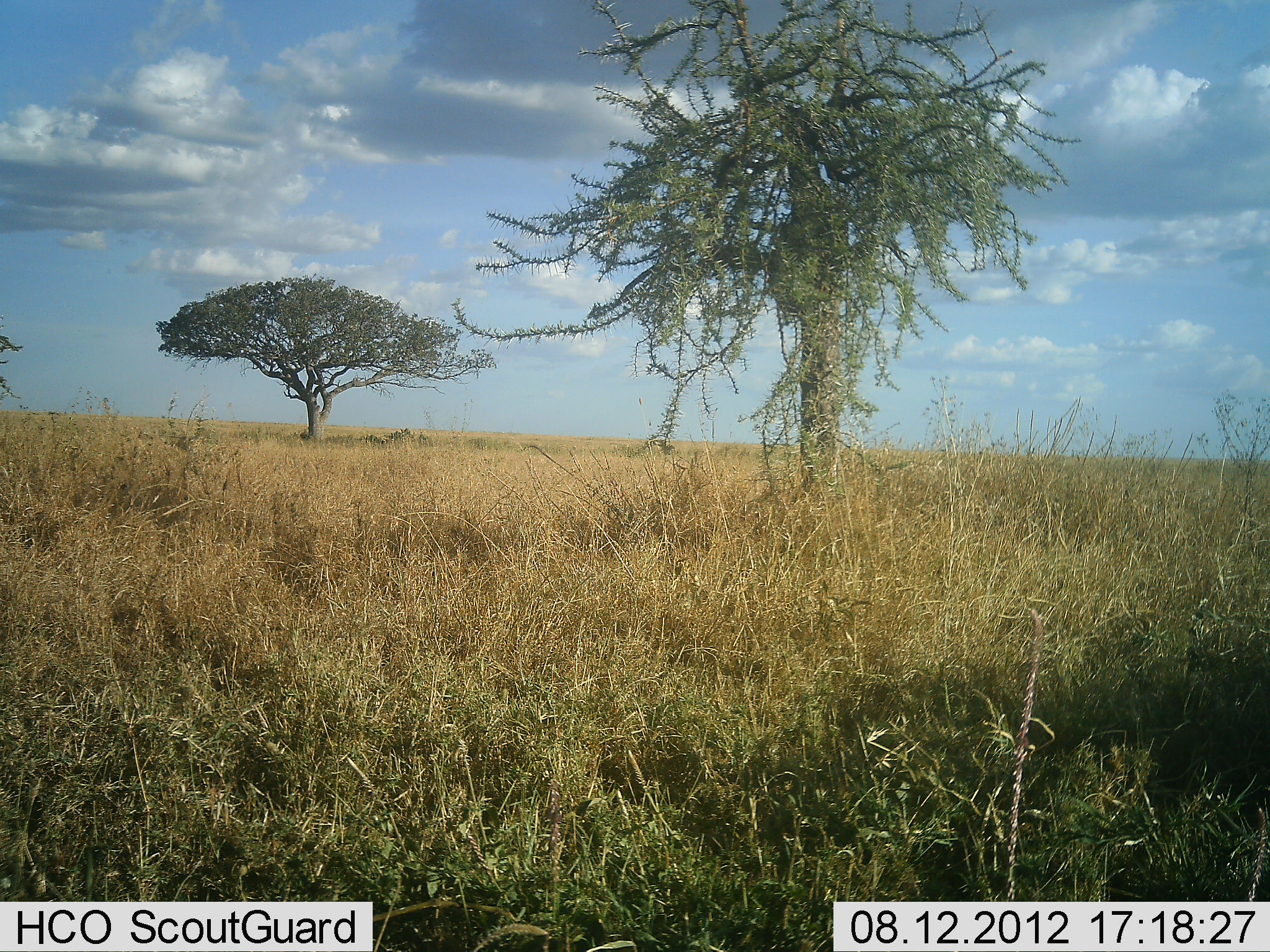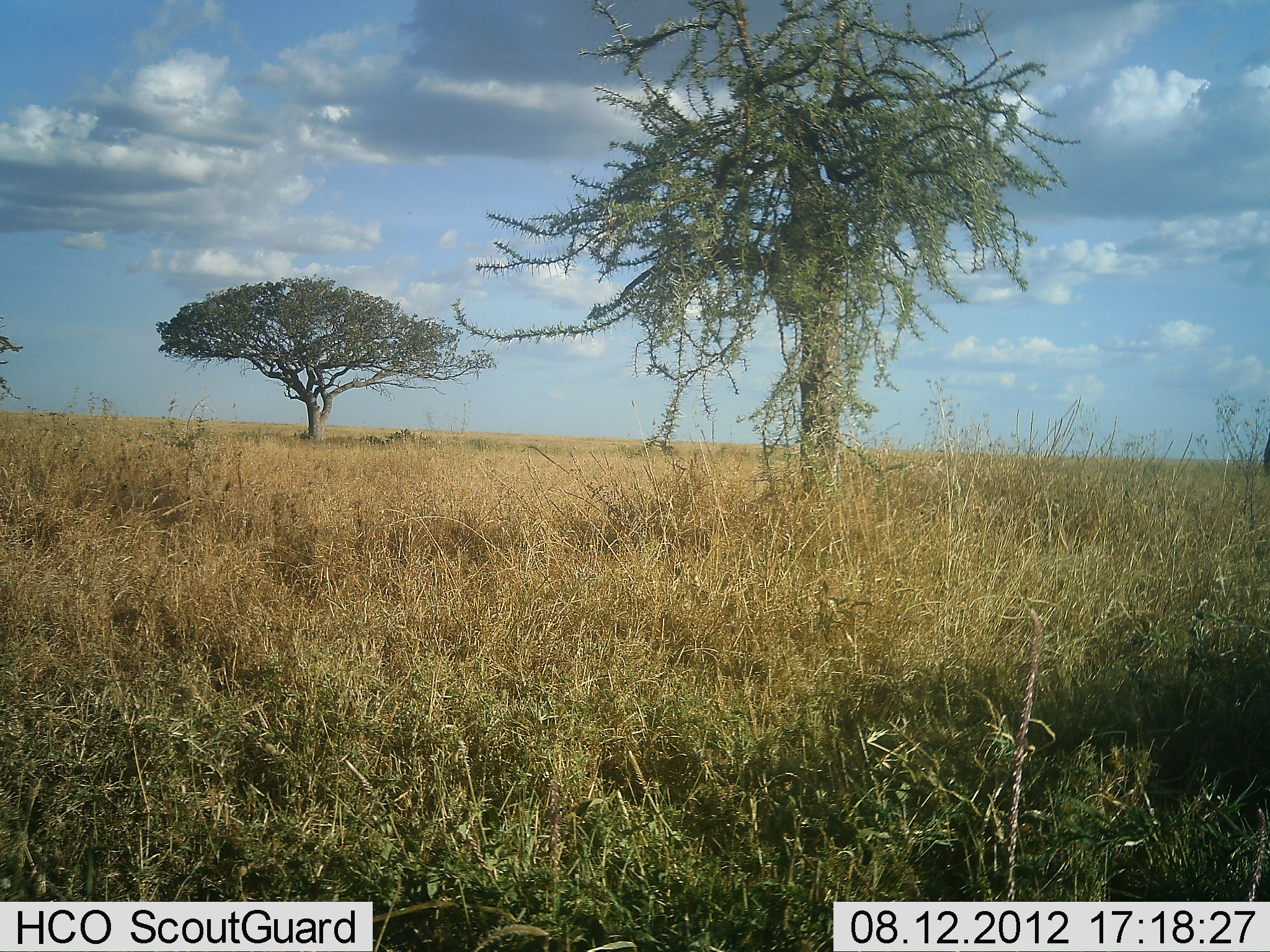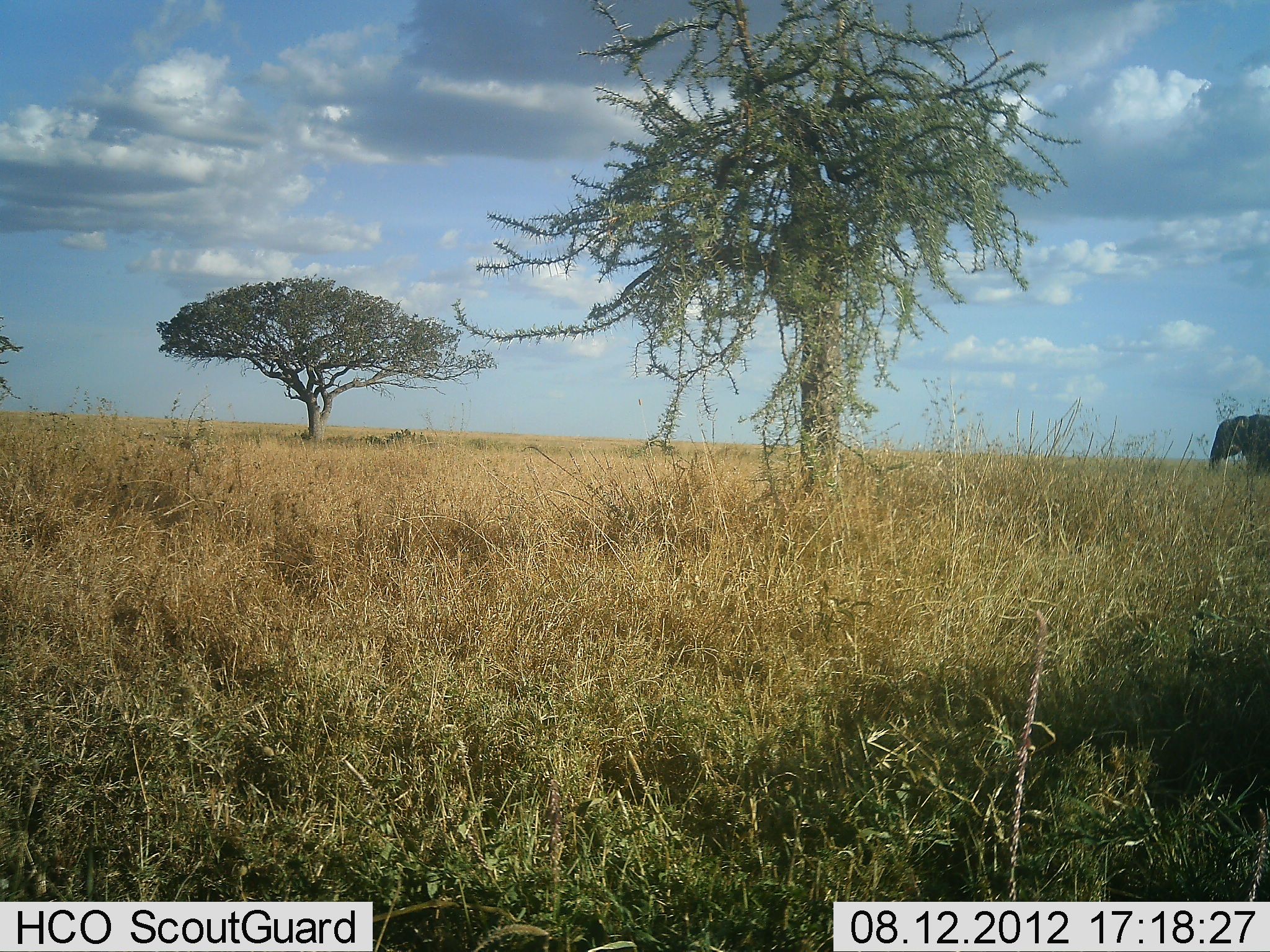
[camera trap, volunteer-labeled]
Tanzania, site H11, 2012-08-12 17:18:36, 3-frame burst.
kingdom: Animalia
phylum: Chordata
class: Mammalia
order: Proboscidea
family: Elephantidae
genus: Loxodonta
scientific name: Loxodonta africana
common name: african bush elephant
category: elephant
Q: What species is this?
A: Elephant (african bush elephant) (Loxodonta africana).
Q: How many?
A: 1.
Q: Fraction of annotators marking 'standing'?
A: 0%.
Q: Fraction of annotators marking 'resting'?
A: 0%.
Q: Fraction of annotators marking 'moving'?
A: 100%.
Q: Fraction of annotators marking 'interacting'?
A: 0%.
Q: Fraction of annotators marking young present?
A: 0%.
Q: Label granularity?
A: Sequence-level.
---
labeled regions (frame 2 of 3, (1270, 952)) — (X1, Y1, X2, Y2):
animal: (1259, 428, 1270, 481)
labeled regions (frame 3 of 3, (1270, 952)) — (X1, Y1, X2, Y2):
animal: (1206, 413, 1270, 478)